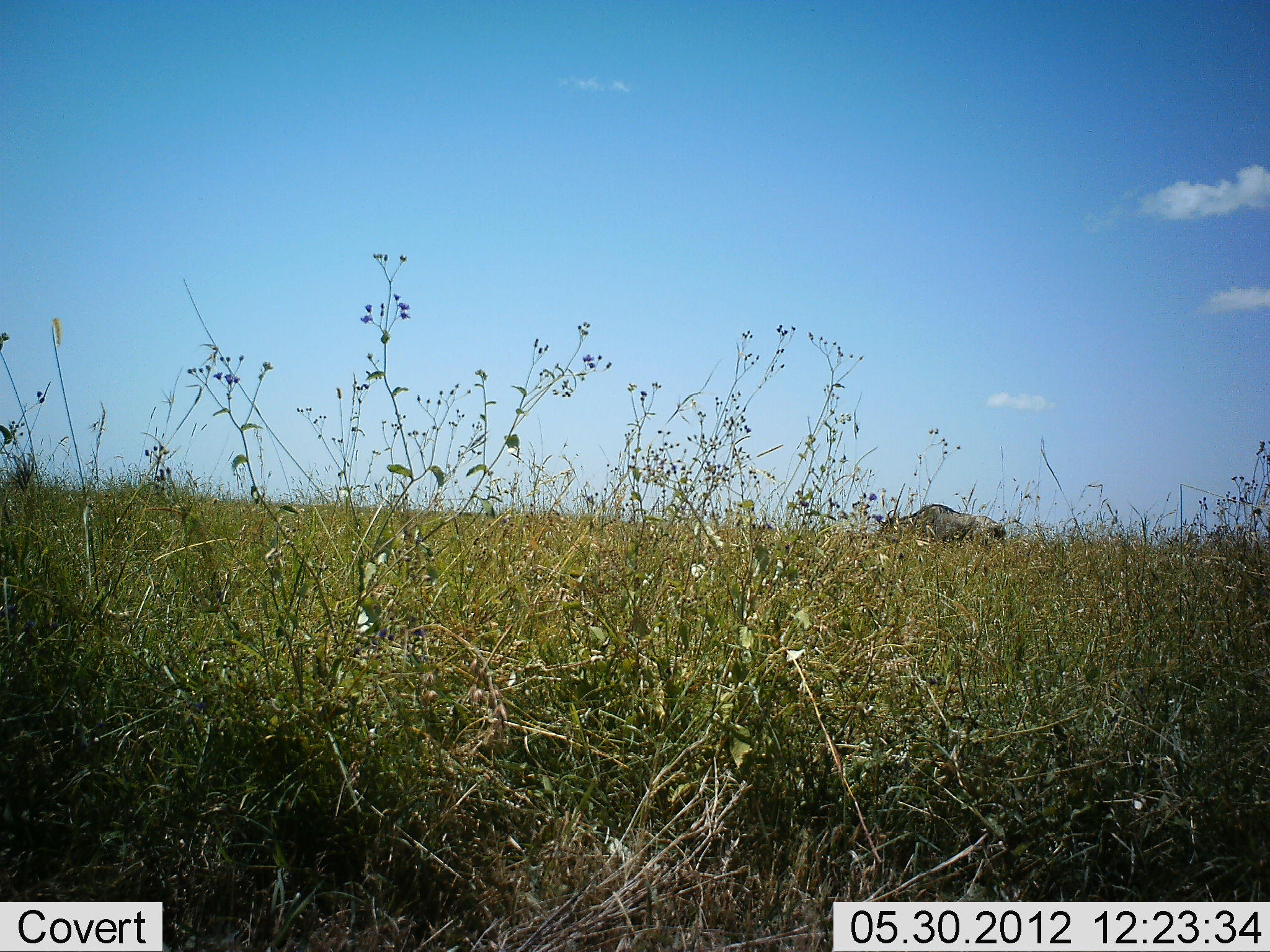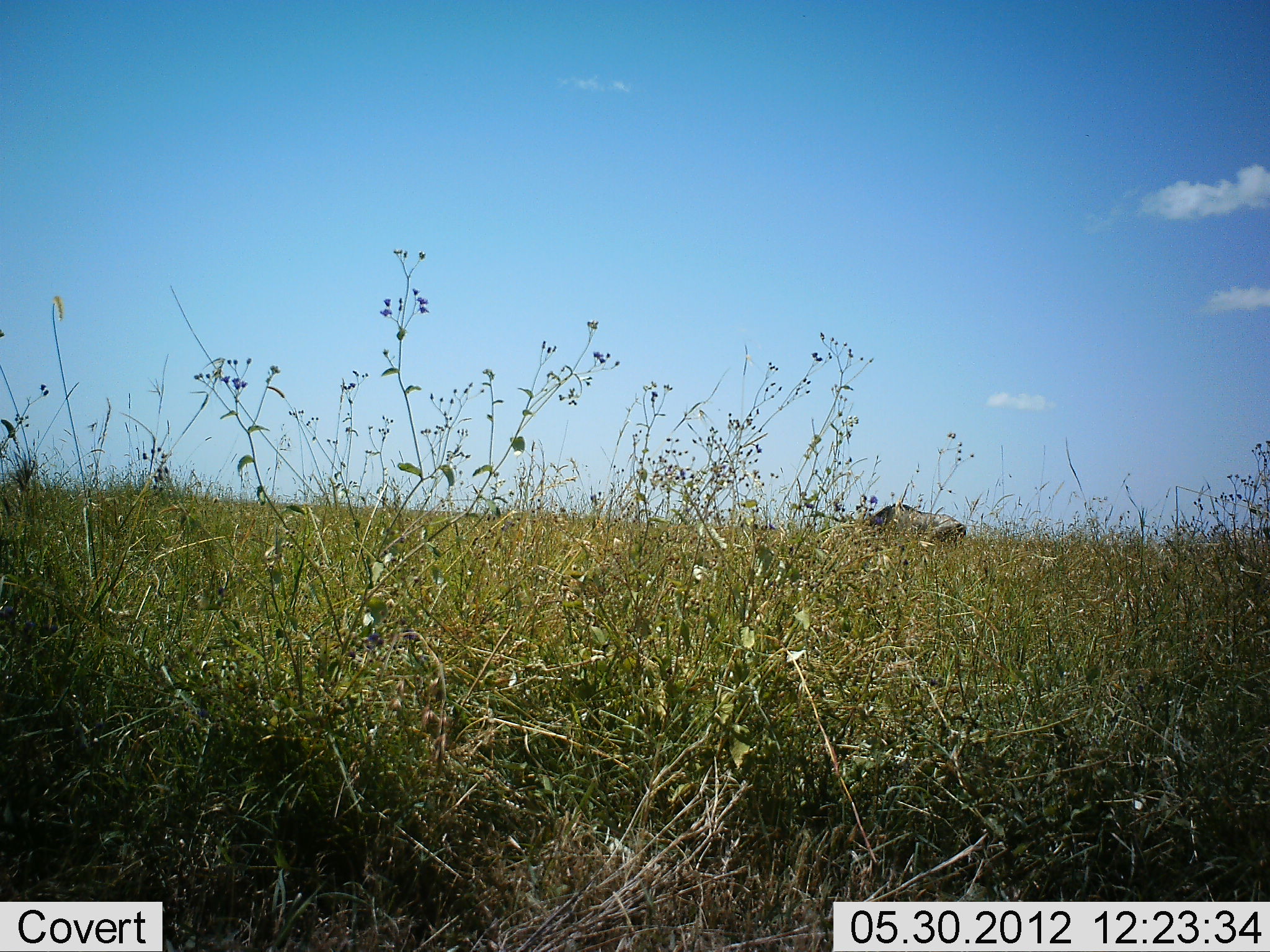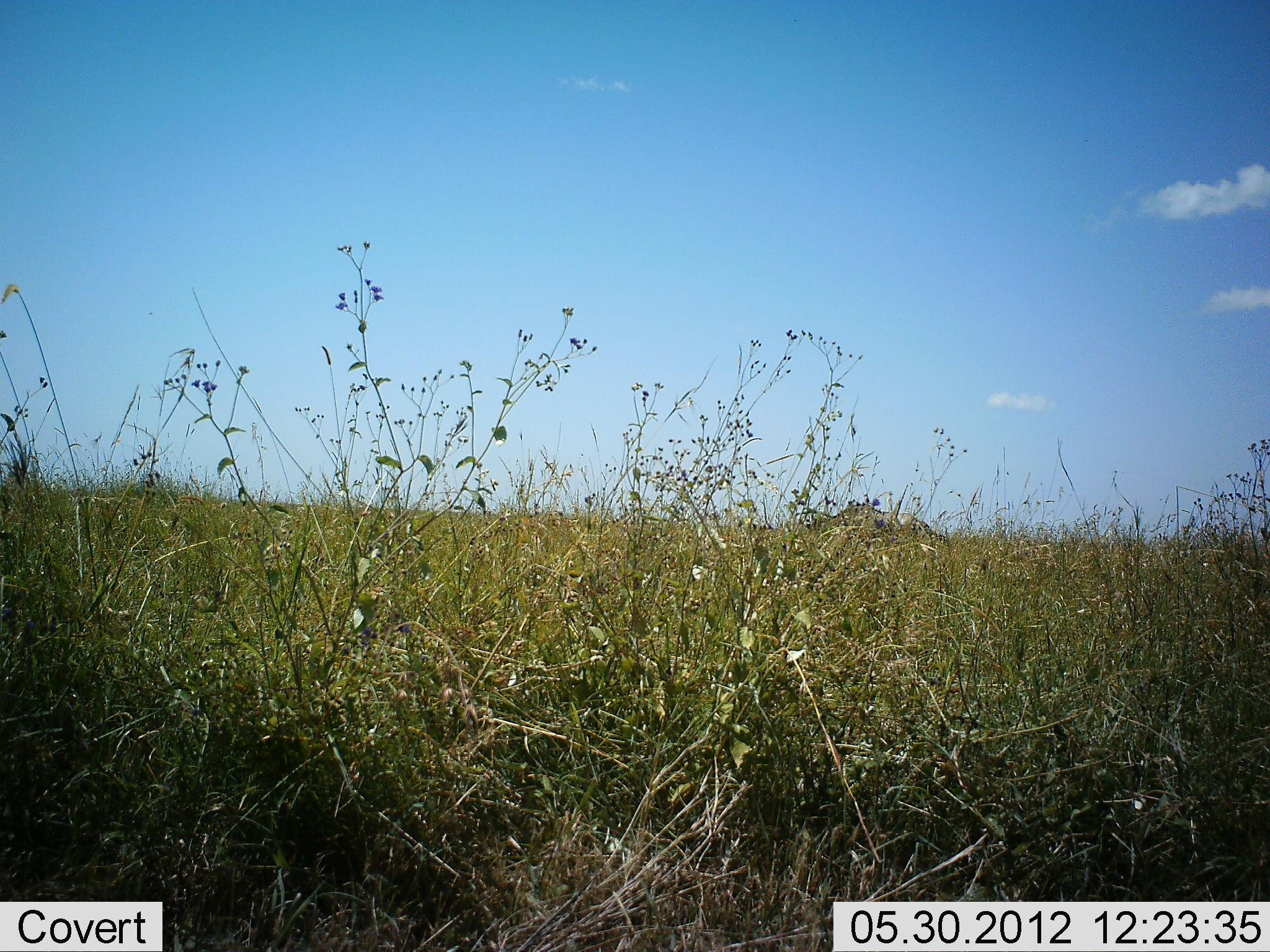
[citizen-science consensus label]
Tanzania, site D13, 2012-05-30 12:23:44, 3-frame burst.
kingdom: Animalia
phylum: Chordata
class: Mammalia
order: Artiodactyla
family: Bovidae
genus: Connochaetes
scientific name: Connochaetes taurinus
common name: blue wildebeest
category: wildebeest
Wildebeest (blue wildebeest) (Connochaetes taurinus), count 1. Behavior (volunteer vote fractions): standing 20%, resting 0%, moving 90%, interacting 0%. Young present (vote fraction): 0%. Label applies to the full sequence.